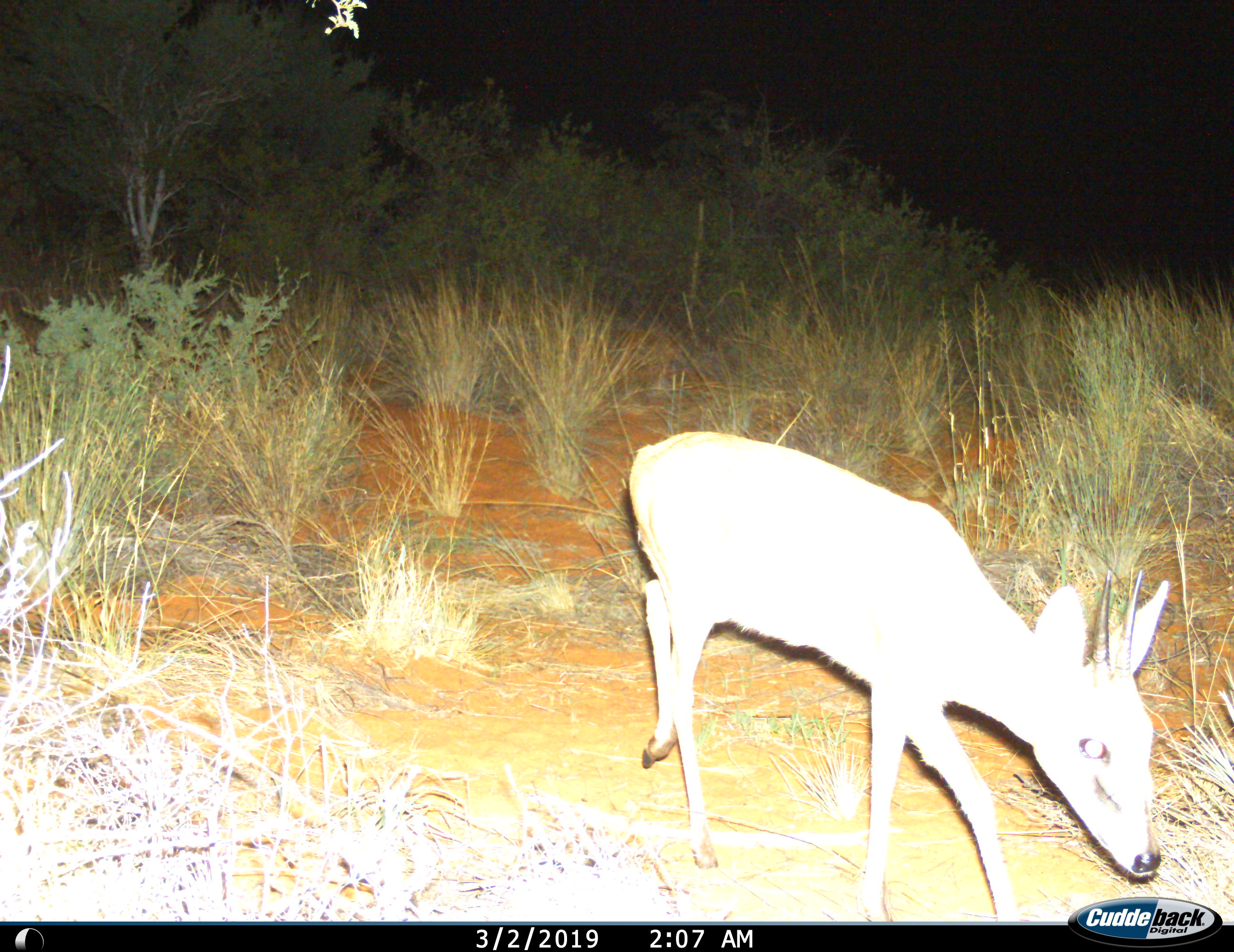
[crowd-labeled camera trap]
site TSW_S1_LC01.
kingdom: Animalia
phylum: Chordata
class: Mammalia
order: Artiodactyla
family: Bovidae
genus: Sylvicapra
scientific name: Sylvicapra grimmia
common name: common duiker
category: duikercommongrey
Duikercommongrey (common duiker) (Sylvicapra grimmia), count 1. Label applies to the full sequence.